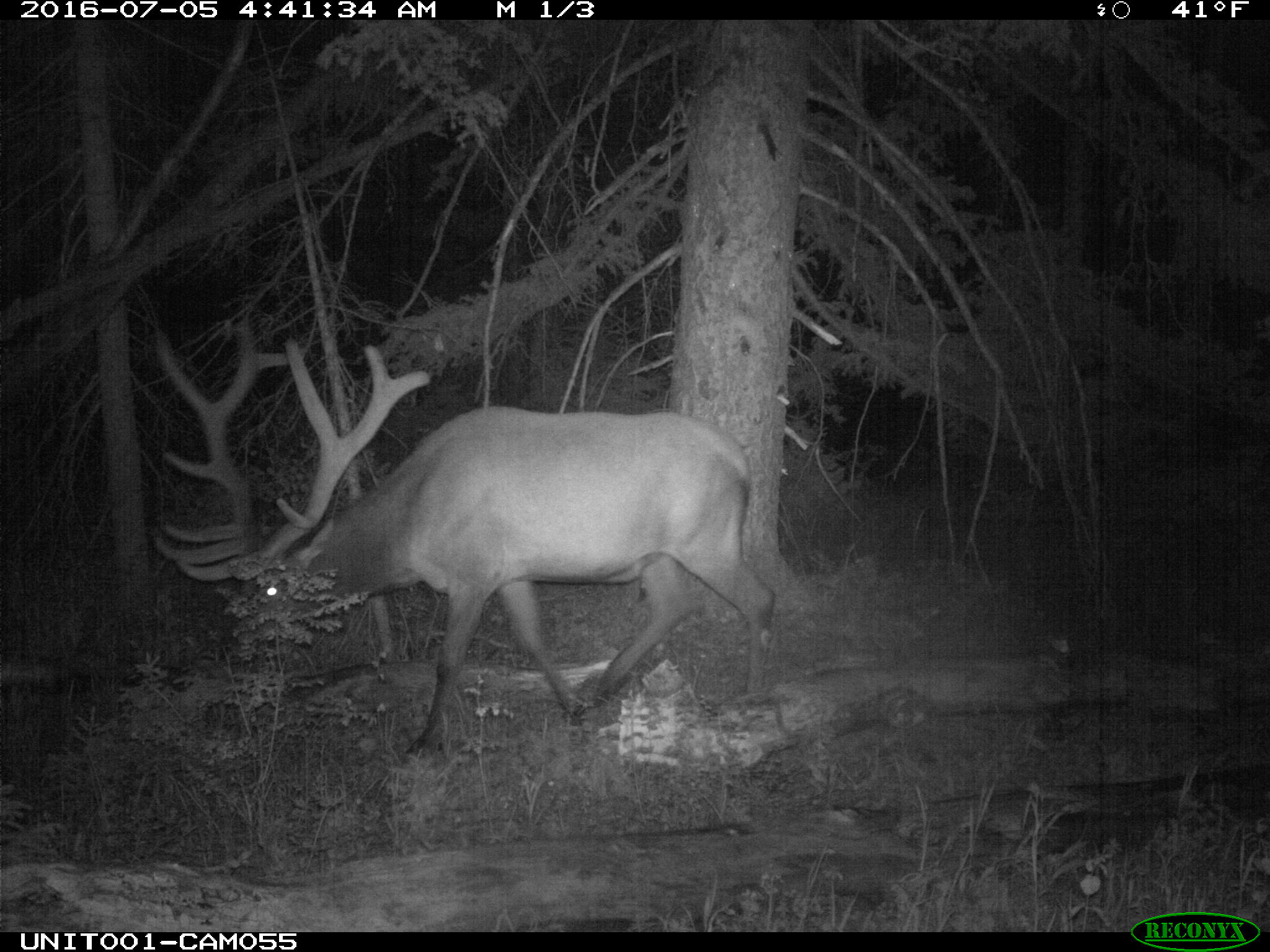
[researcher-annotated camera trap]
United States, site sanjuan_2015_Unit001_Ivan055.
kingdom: Animalia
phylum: Chordata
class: Mammalia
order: Artiodactyla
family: Cervidae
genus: Cervus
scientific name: Cervus elaphus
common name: red deer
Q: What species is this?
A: Cervus elaphus (red deer).